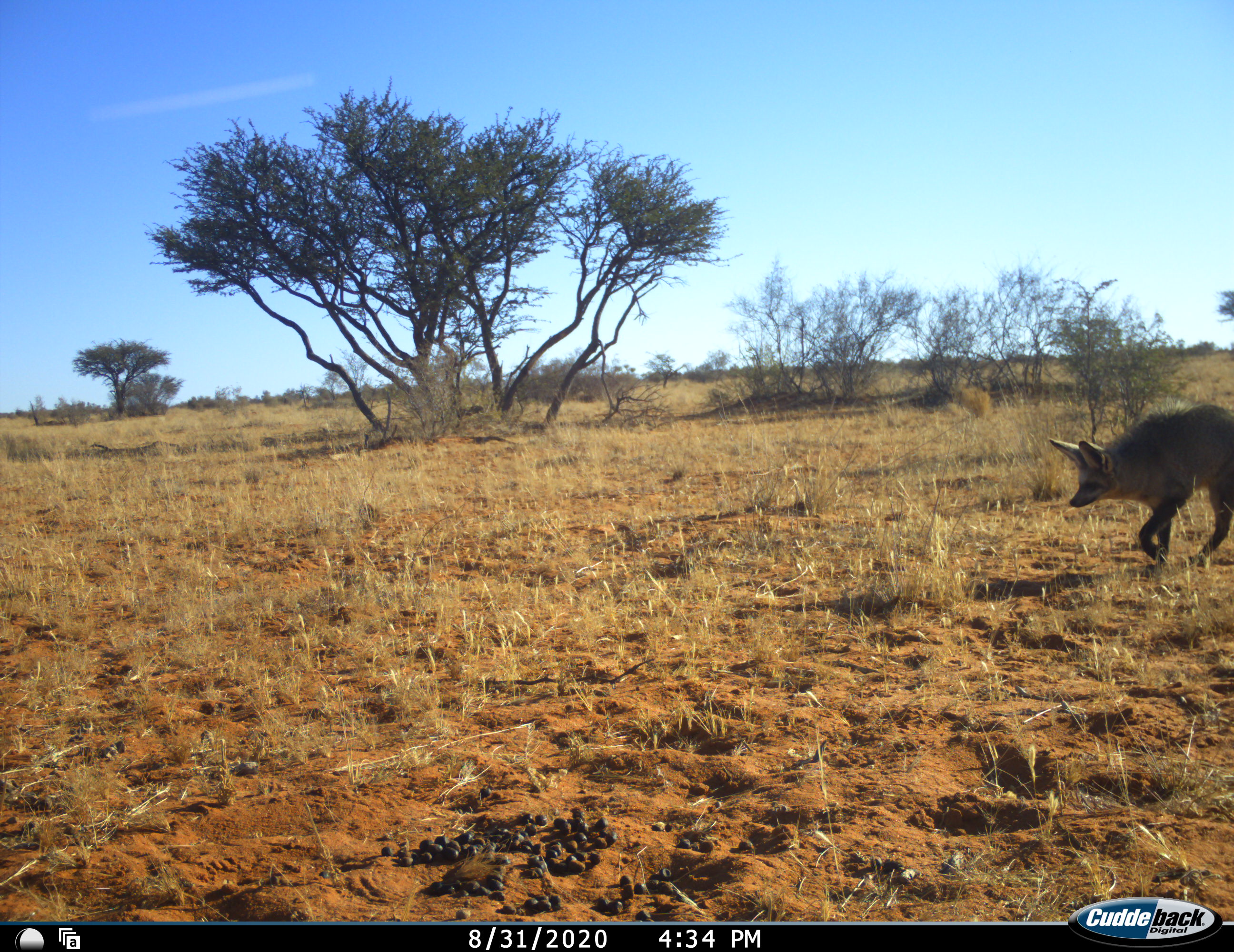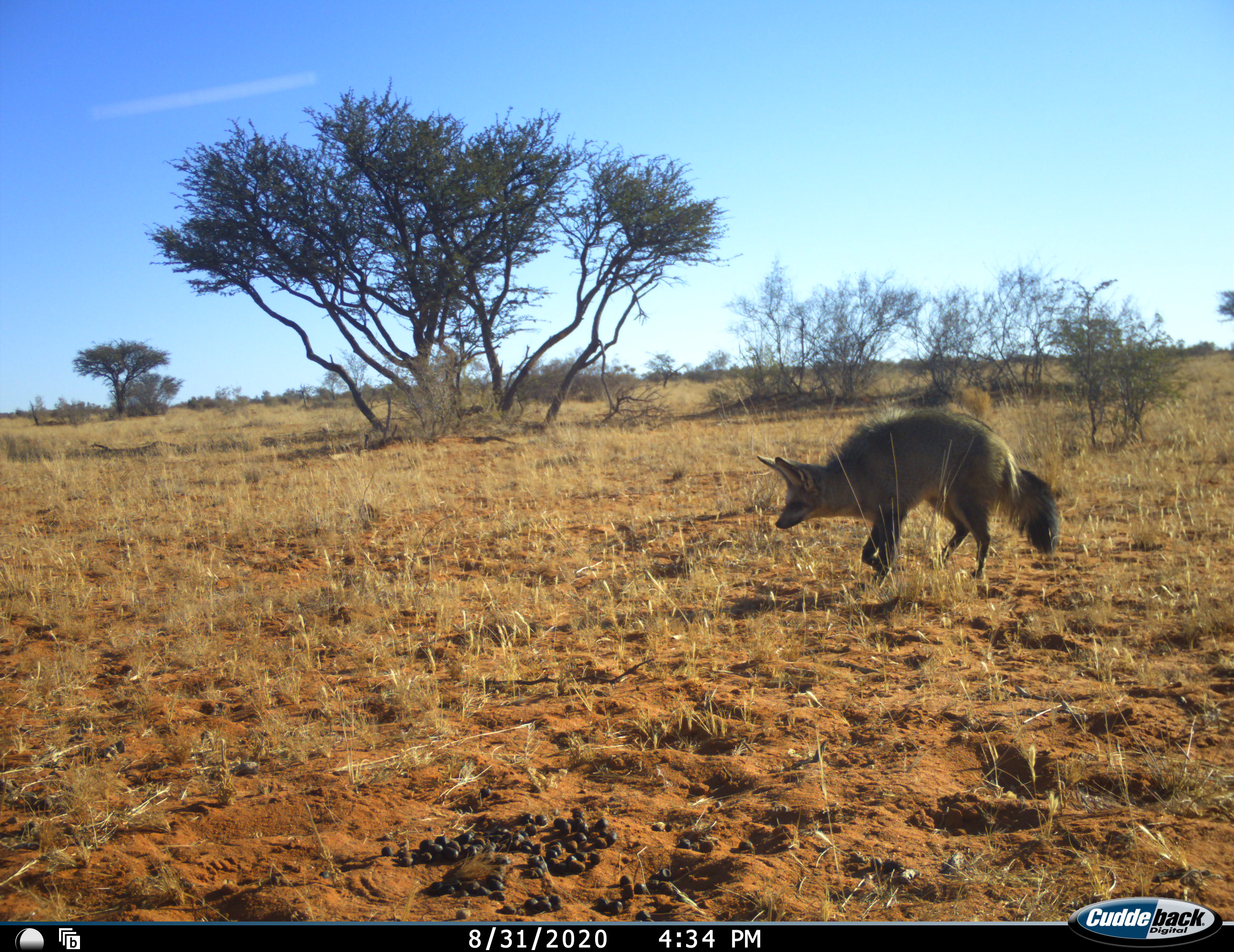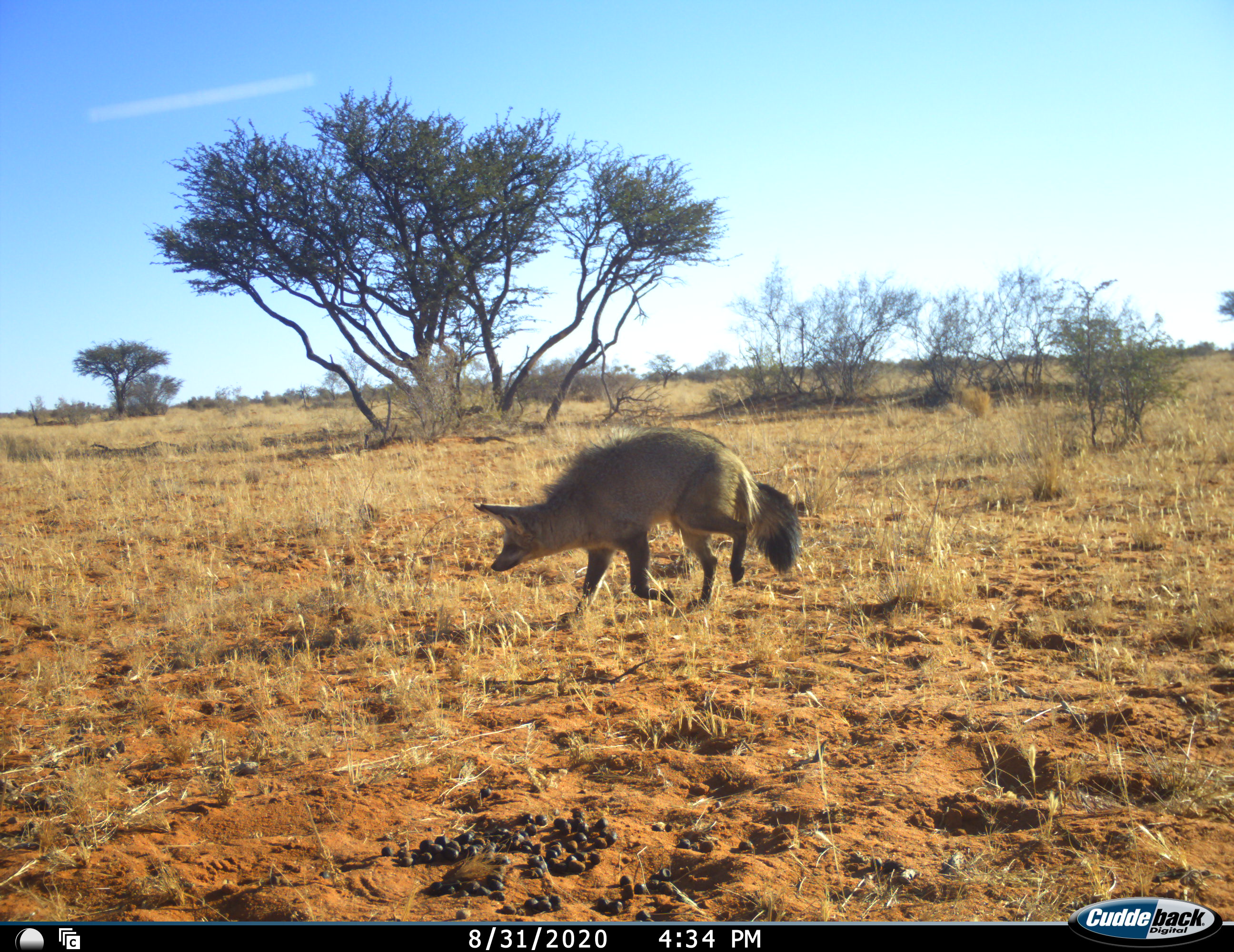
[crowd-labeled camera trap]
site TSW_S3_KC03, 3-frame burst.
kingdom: Animalia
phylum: Chordata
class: Mammalia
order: Carnivora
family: Canidae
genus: Otocyon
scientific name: Otocyon megalotis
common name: bat-eared fox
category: foxbateared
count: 1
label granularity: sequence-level